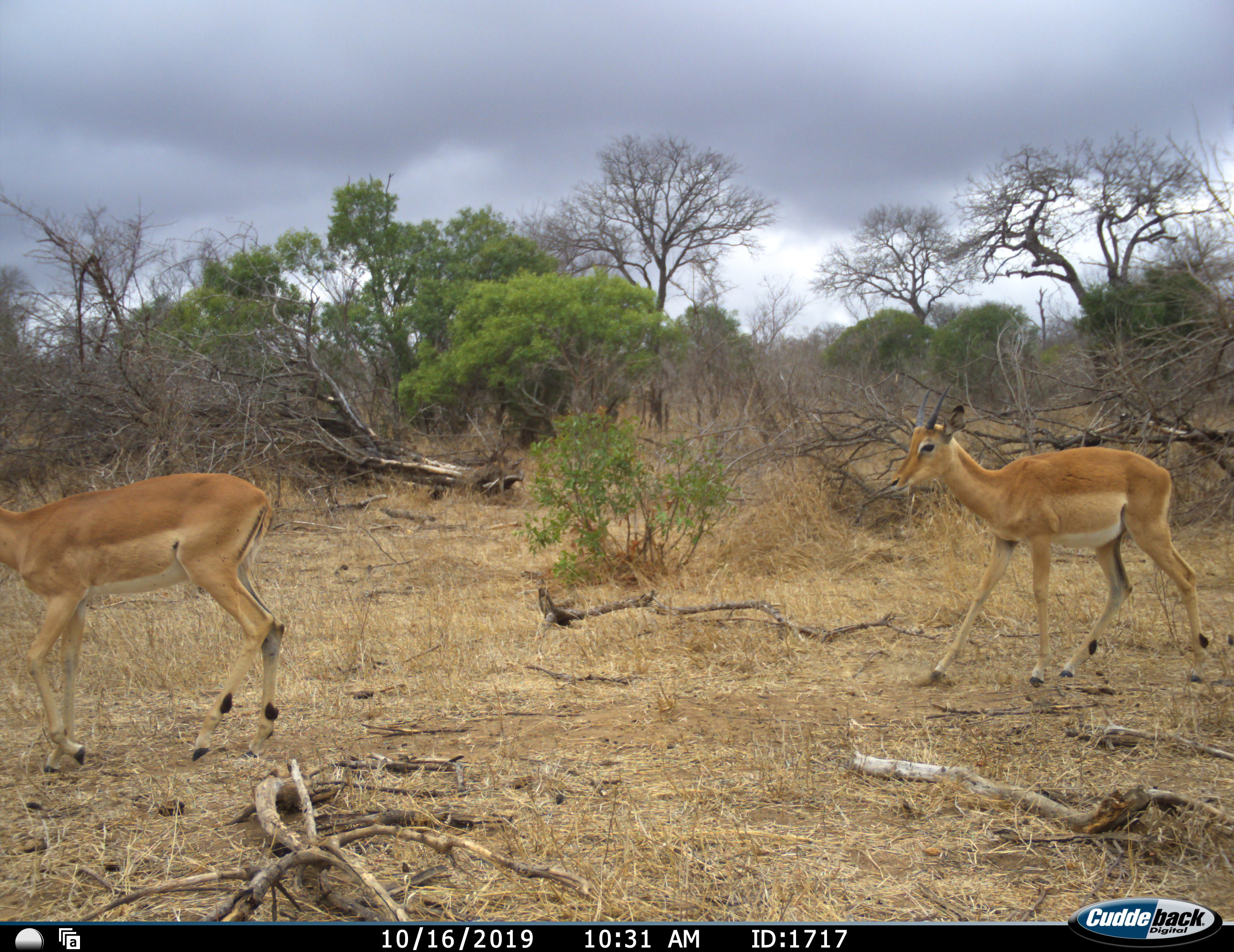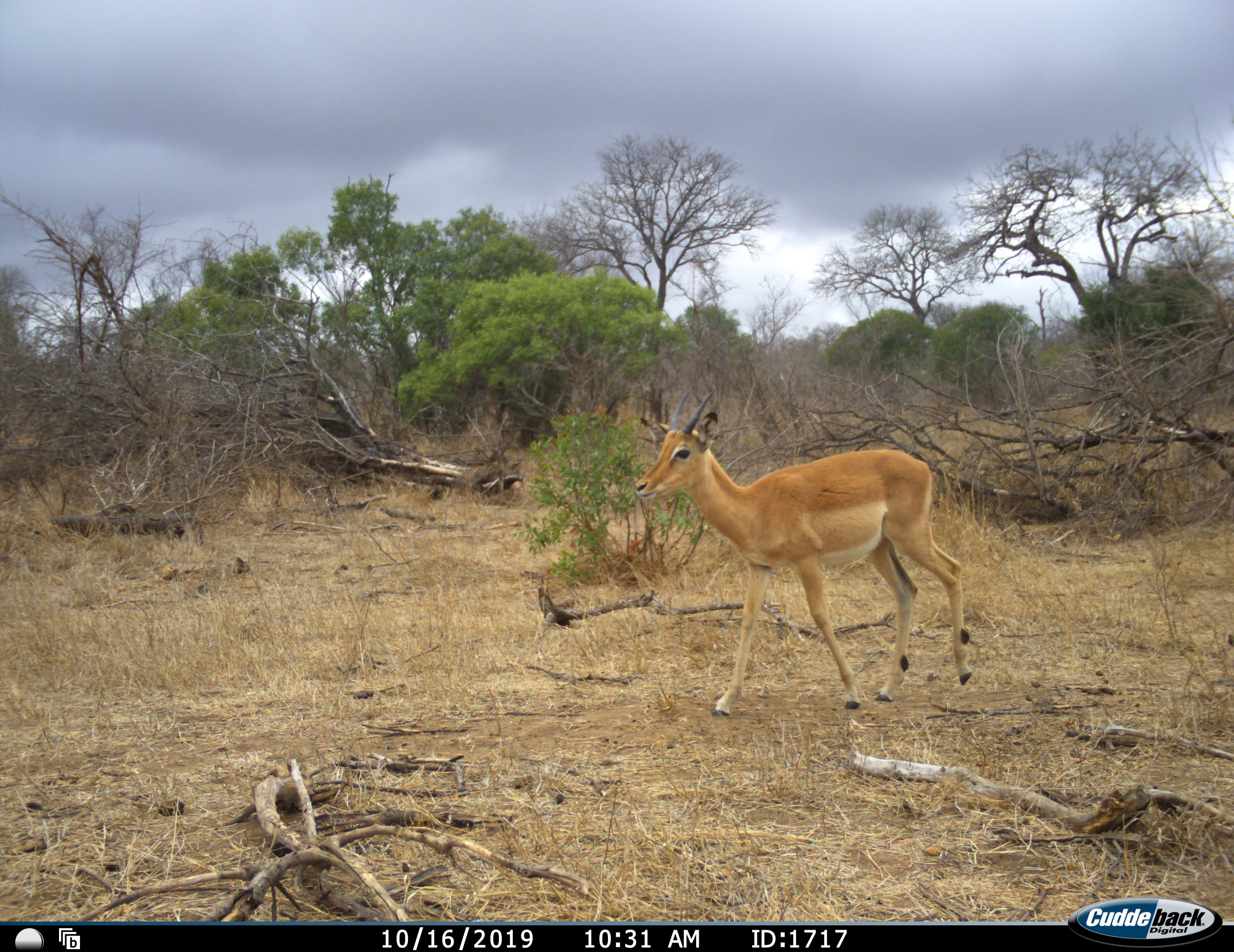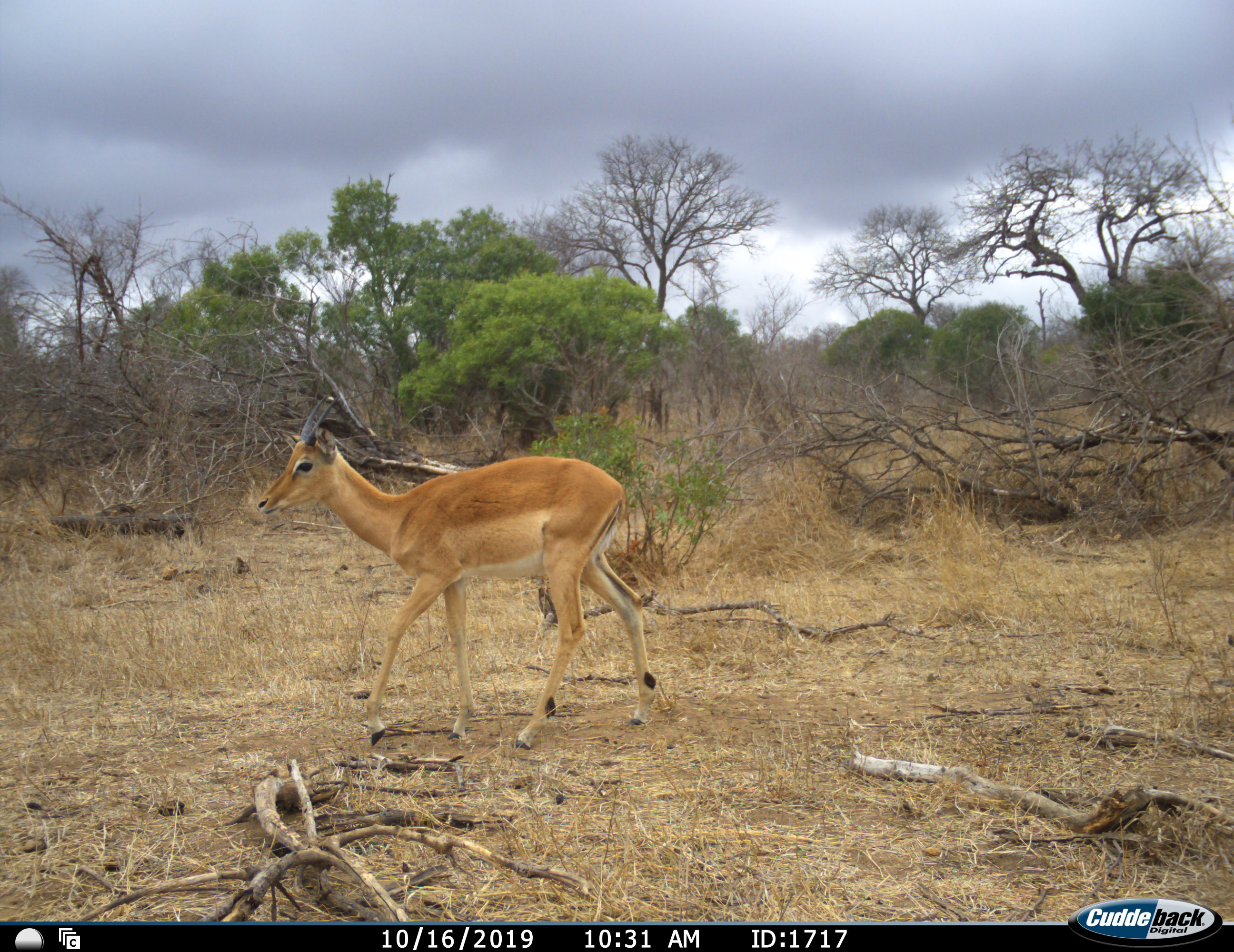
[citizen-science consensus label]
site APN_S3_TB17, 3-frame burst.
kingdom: Animalia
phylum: Chordata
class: Mammalia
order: Artiodactyla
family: Bovidae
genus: Aepyceros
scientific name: Aepyceros melampus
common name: impala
Impala (Aepyceros melampus), count 2. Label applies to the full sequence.